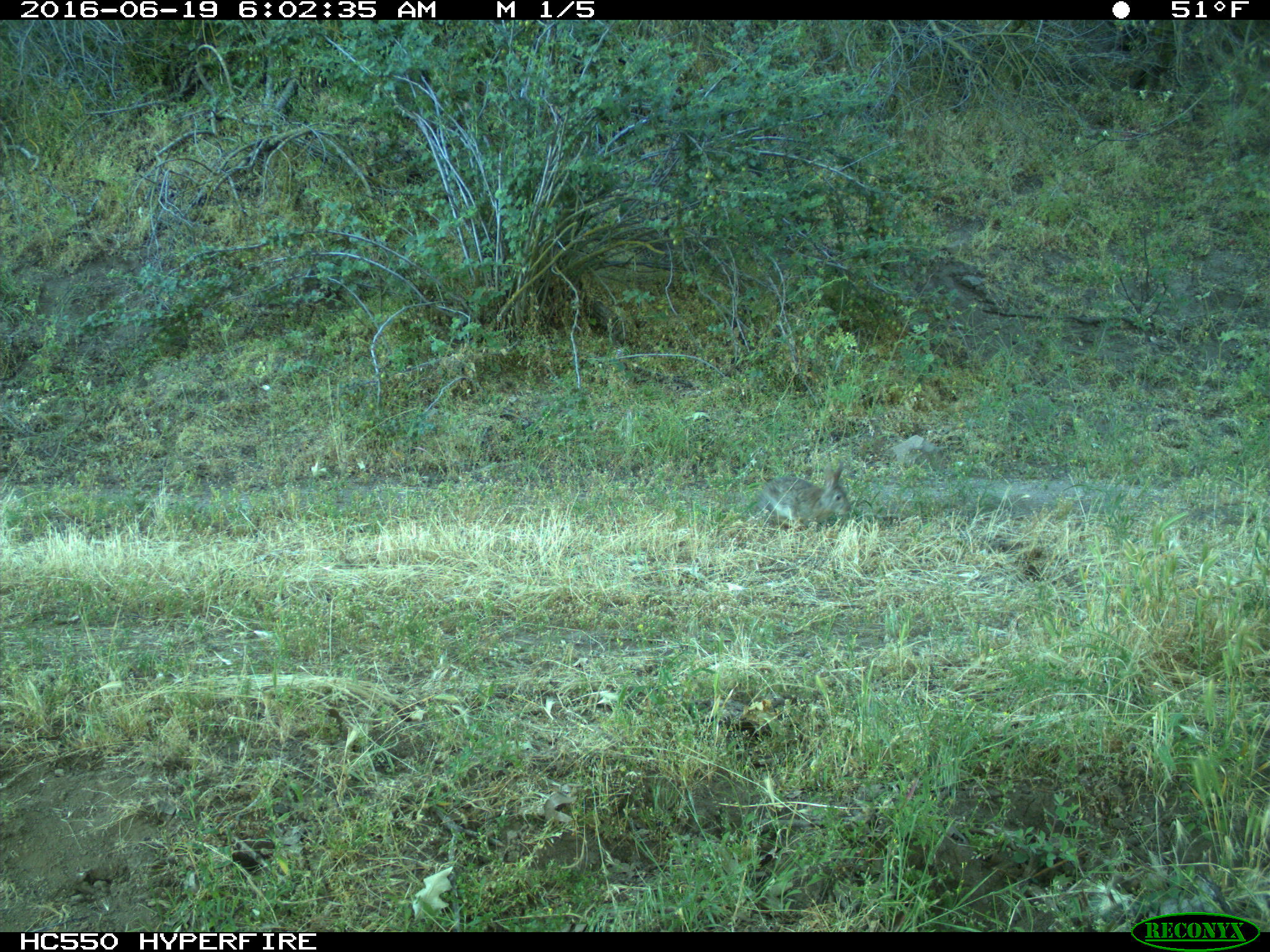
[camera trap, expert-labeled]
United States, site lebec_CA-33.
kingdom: Animalia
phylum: Chordata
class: Mammalia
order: Lagomorpha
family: Leporidae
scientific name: Leporidae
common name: rabbits and hares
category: unidentified rabbit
Unidentified rabbit (rabbits and hares) (Leporidae).